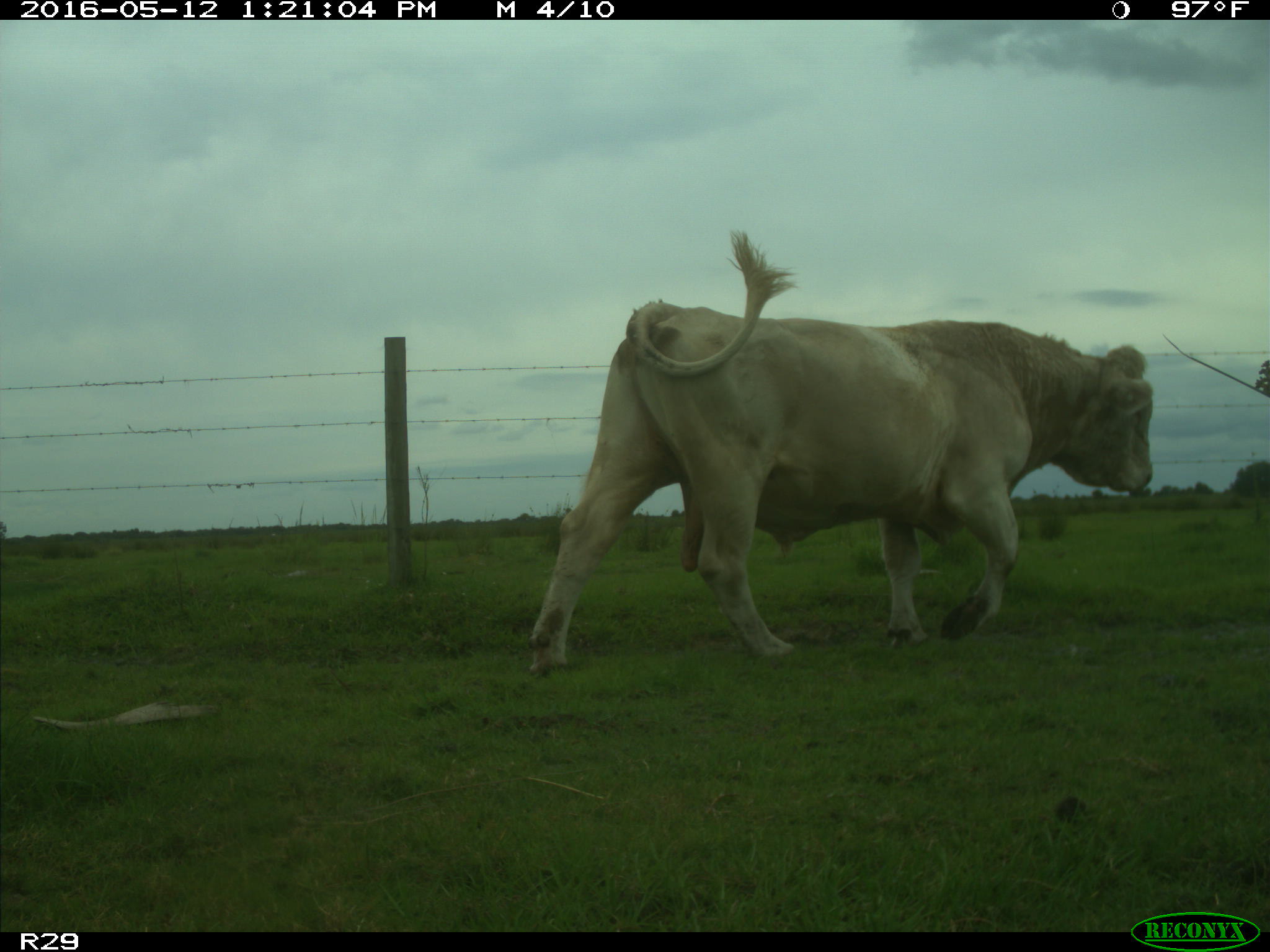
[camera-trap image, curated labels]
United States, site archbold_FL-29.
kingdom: Animalia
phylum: Chordata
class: Mammalia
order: Artiodactyla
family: Bovidae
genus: Bos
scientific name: Bos taurus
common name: domestic cow